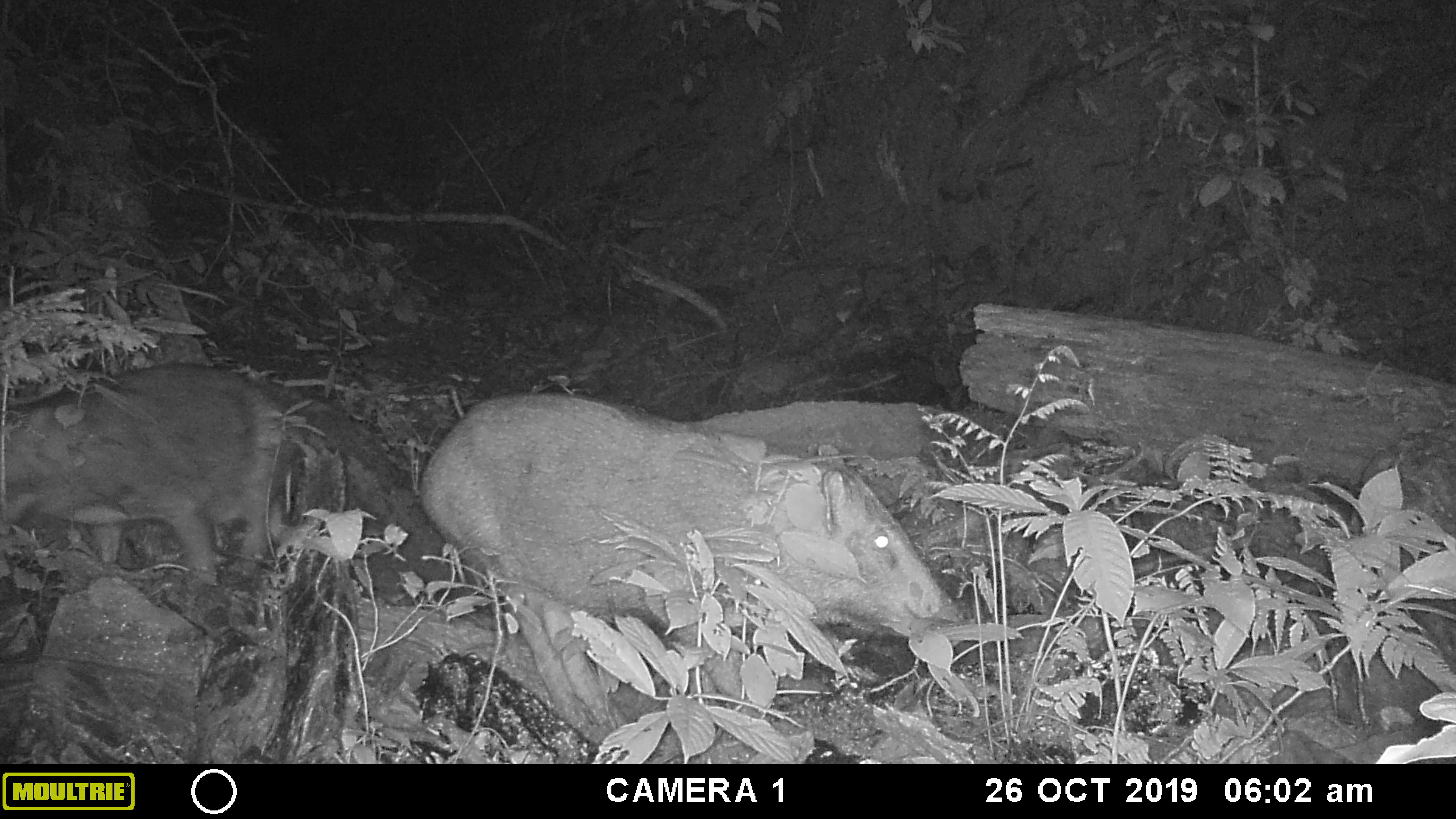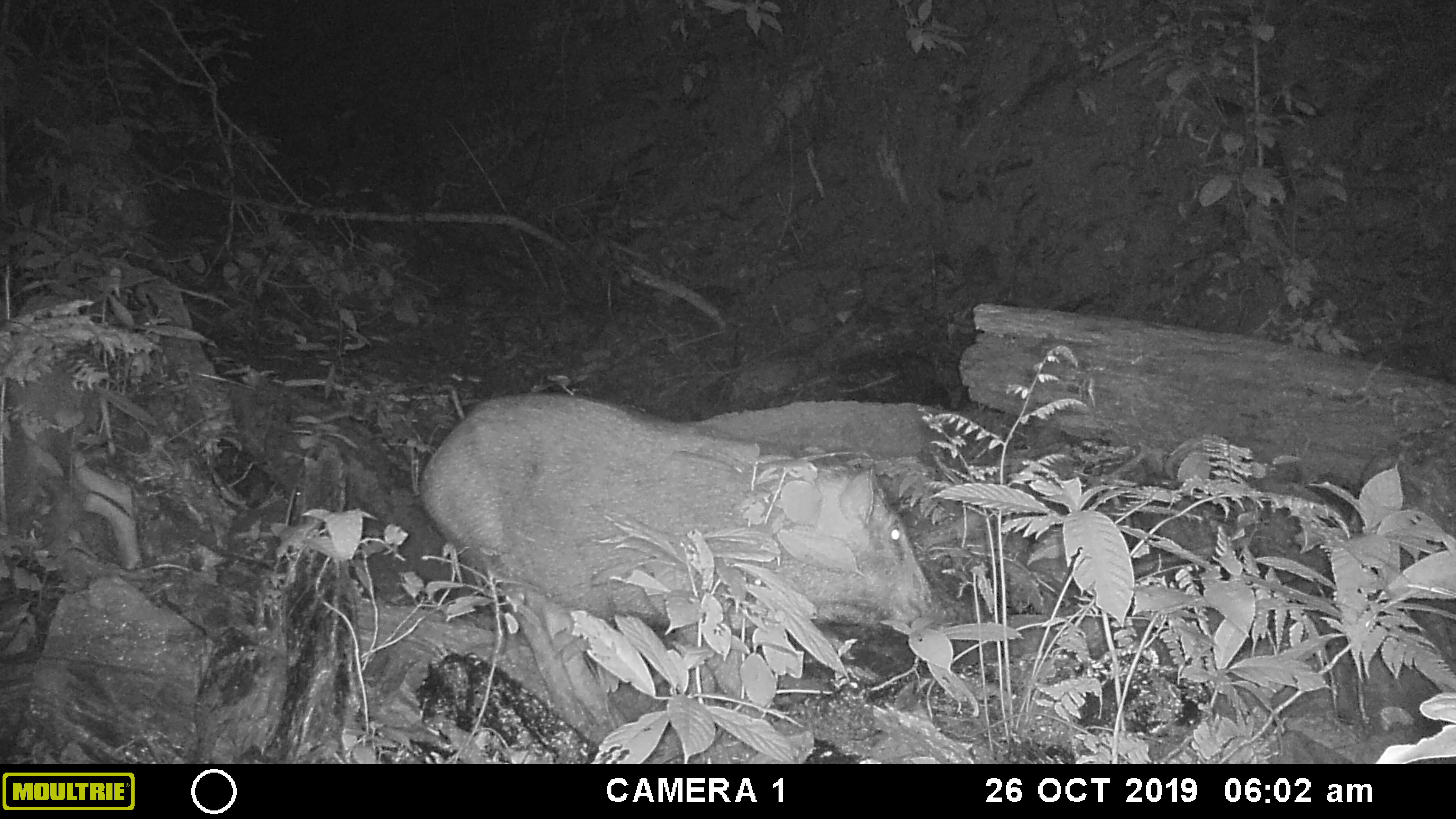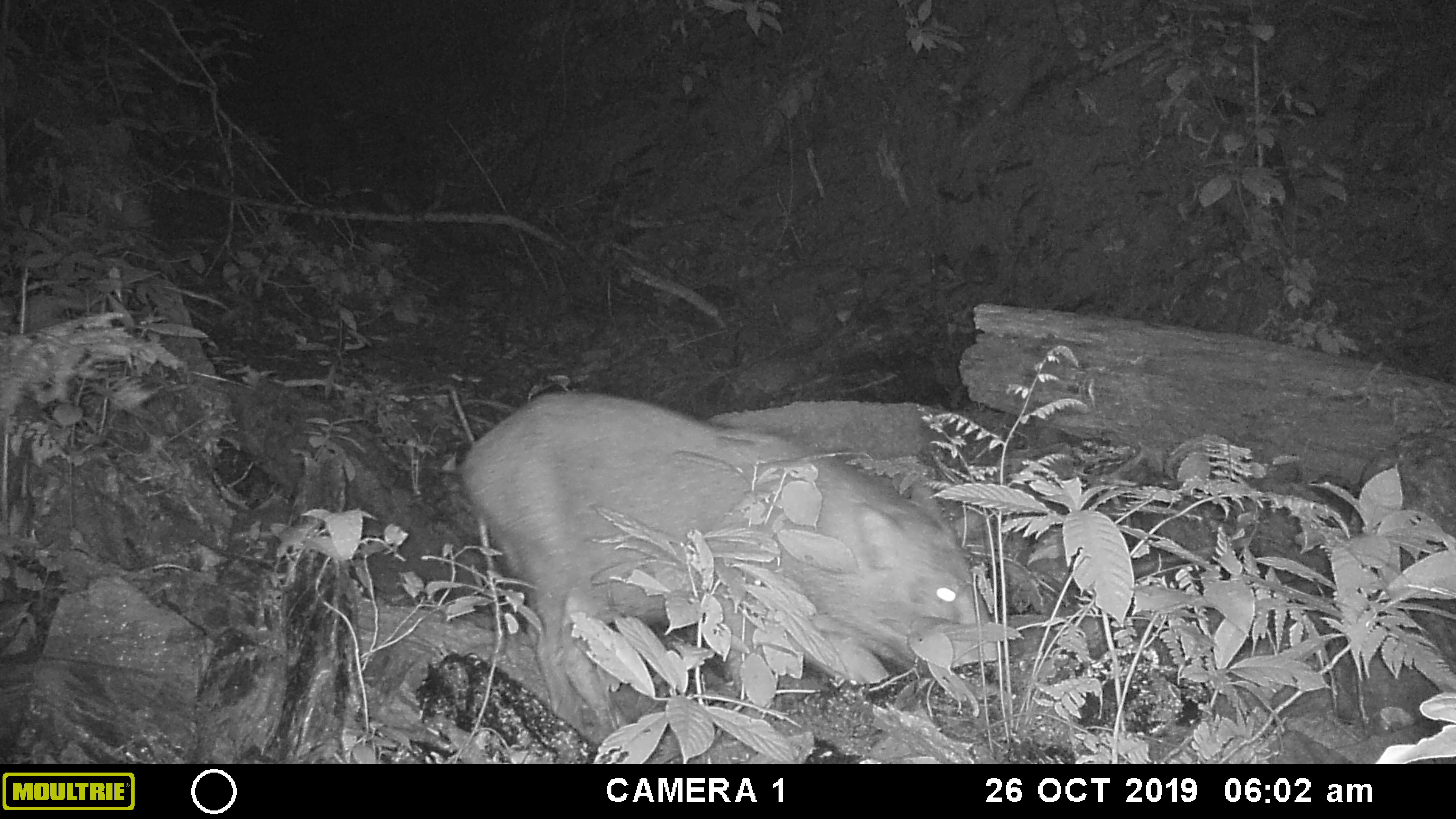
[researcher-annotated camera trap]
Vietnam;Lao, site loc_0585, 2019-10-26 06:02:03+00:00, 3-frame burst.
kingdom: Animalia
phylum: Chordata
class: Mammalia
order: Artiodactyla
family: Suidae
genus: Sus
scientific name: Sus scrofa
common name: eurasian wild pig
Eurasian wild pig (Sus scrofa). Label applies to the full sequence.